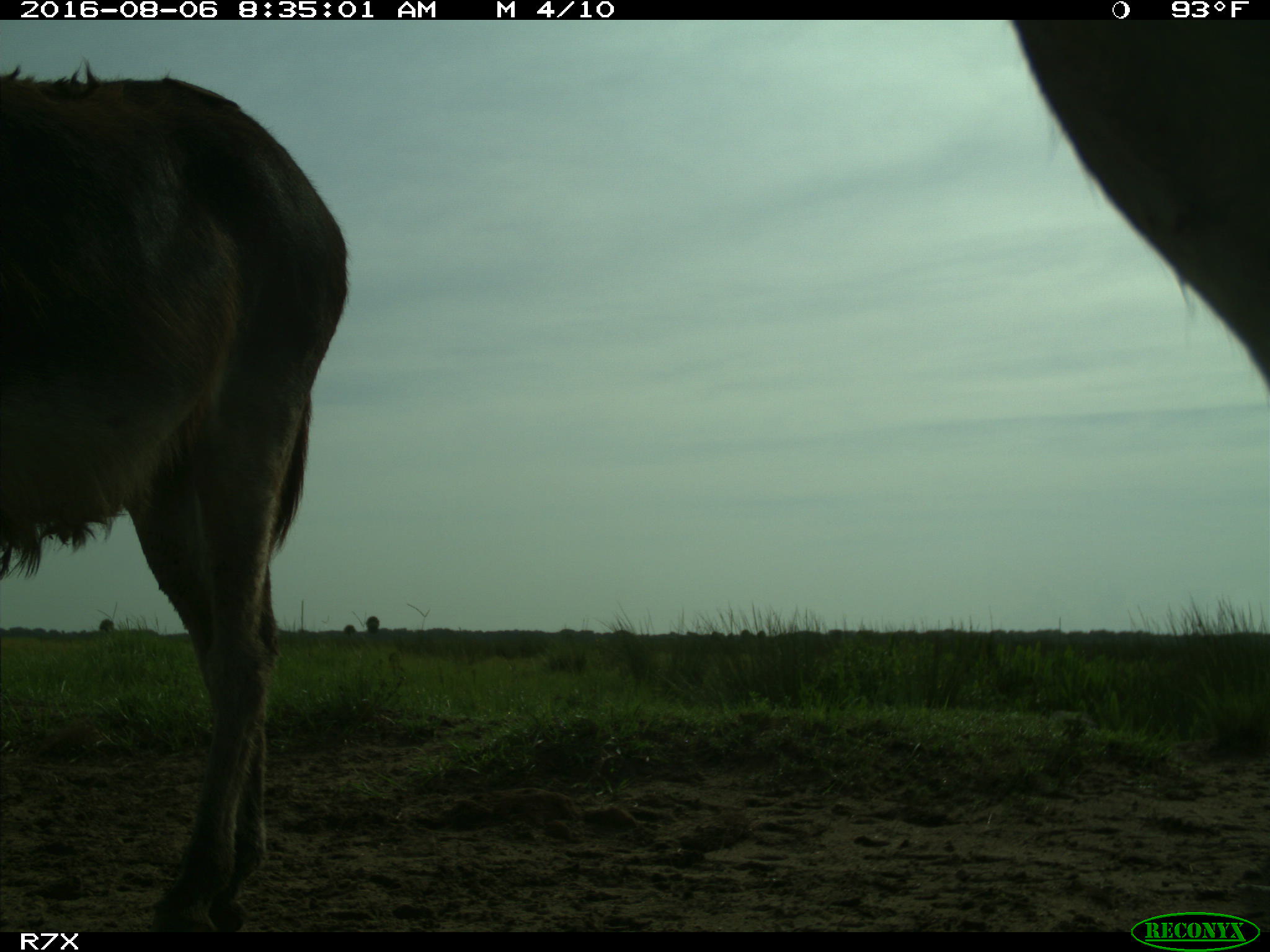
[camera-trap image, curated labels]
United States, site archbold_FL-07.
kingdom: Animalia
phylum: Chordata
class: Mammalia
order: Perissodactyla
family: Equidae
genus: Equus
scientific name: Equus africanus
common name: african wild ass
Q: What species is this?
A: Equus africanus (african wild ass).